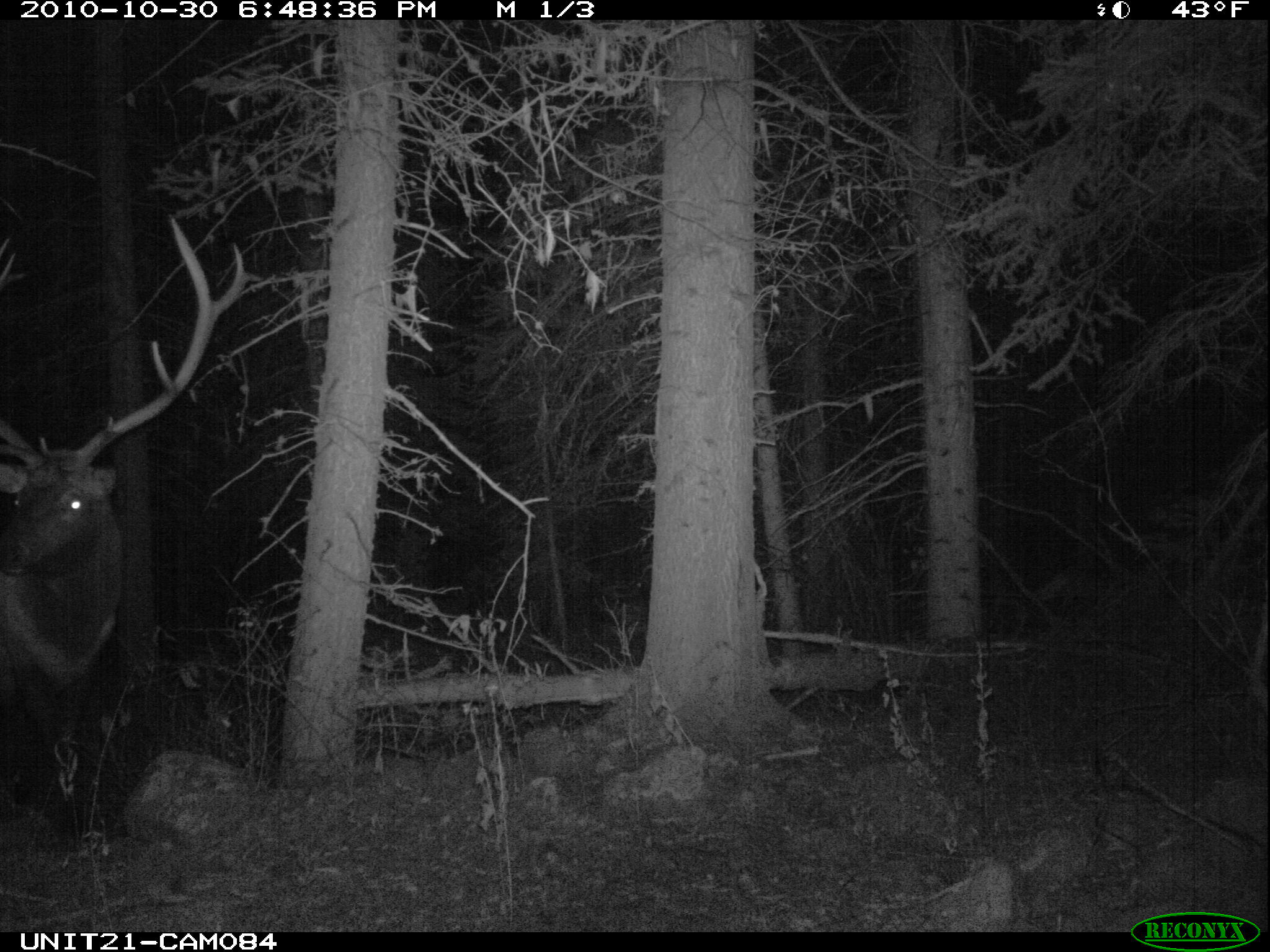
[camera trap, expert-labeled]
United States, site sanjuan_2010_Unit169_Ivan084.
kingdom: Animalia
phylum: Chordata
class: Mammalia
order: Artiodactyla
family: Cervidae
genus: Cervus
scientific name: Cervus elaphus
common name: red deer